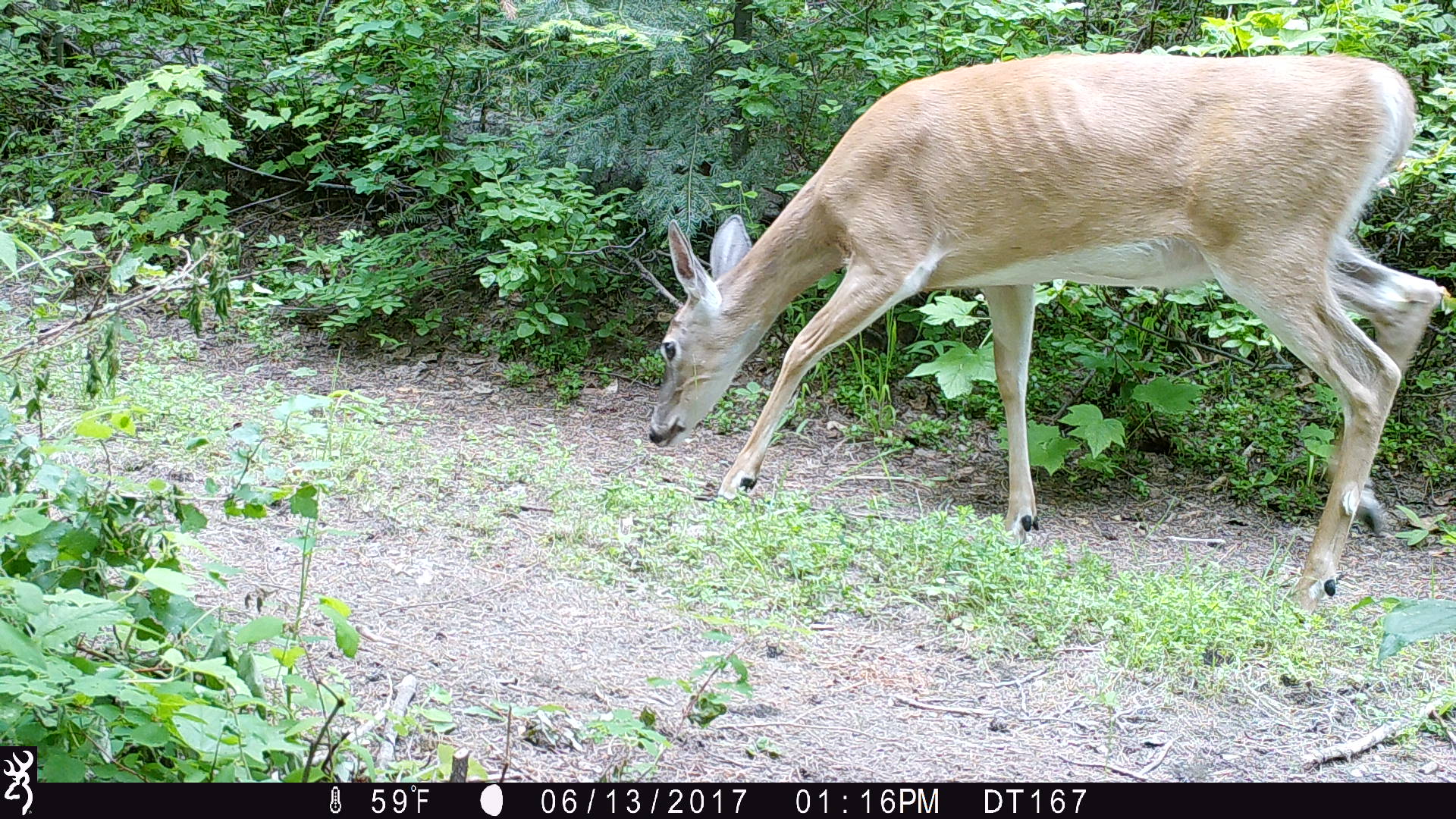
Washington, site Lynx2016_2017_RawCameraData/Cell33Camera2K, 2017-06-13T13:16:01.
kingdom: Animalia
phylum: Chordata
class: Mammalia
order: Artiodactyla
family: Cervidae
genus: Odocoileus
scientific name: Odocoileus virginianus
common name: white-tailed deer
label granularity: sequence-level